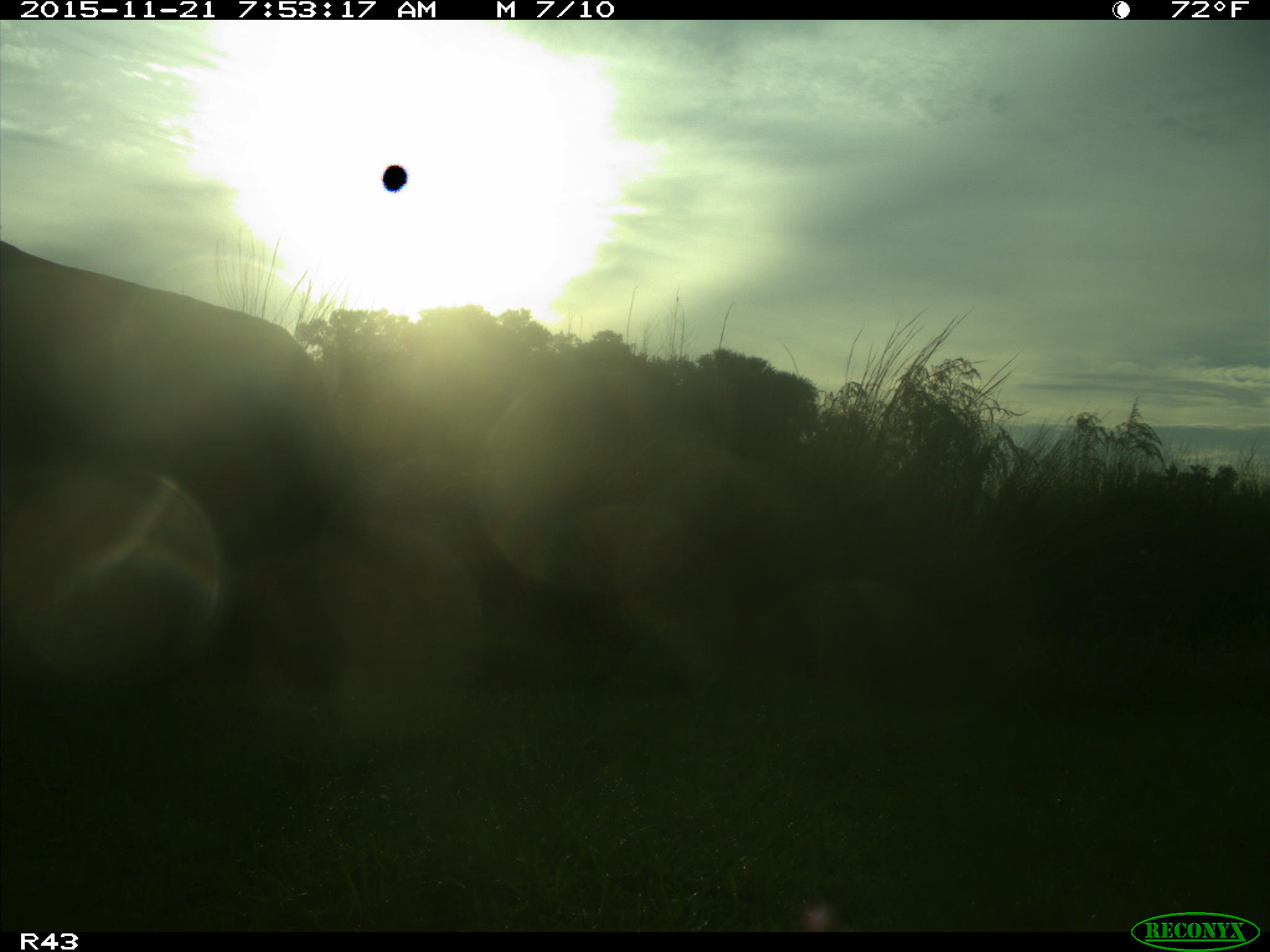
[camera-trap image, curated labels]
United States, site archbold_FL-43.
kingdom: Animalia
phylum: Chordata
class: Mammalia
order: Artiodactyla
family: Bovidae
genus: Bos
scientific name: Bos taurus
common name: domestic cow